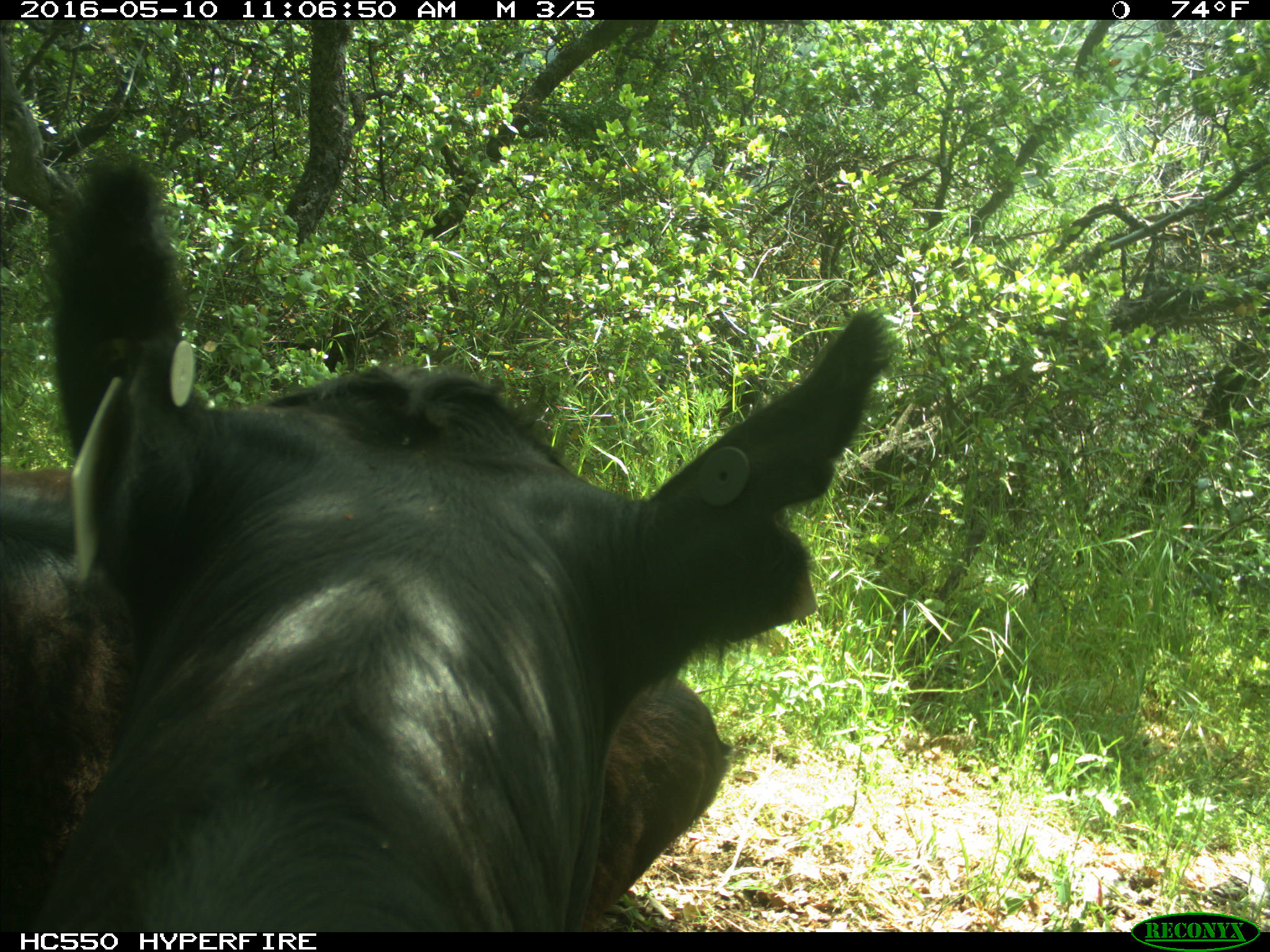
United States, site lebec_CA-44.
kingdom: Animalia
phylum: Chordata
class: Mammalia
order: Artiodactyla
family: Bovidae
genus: Bos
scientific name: Bos taurus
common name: domestic cow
Bos taurus (domestic cow).